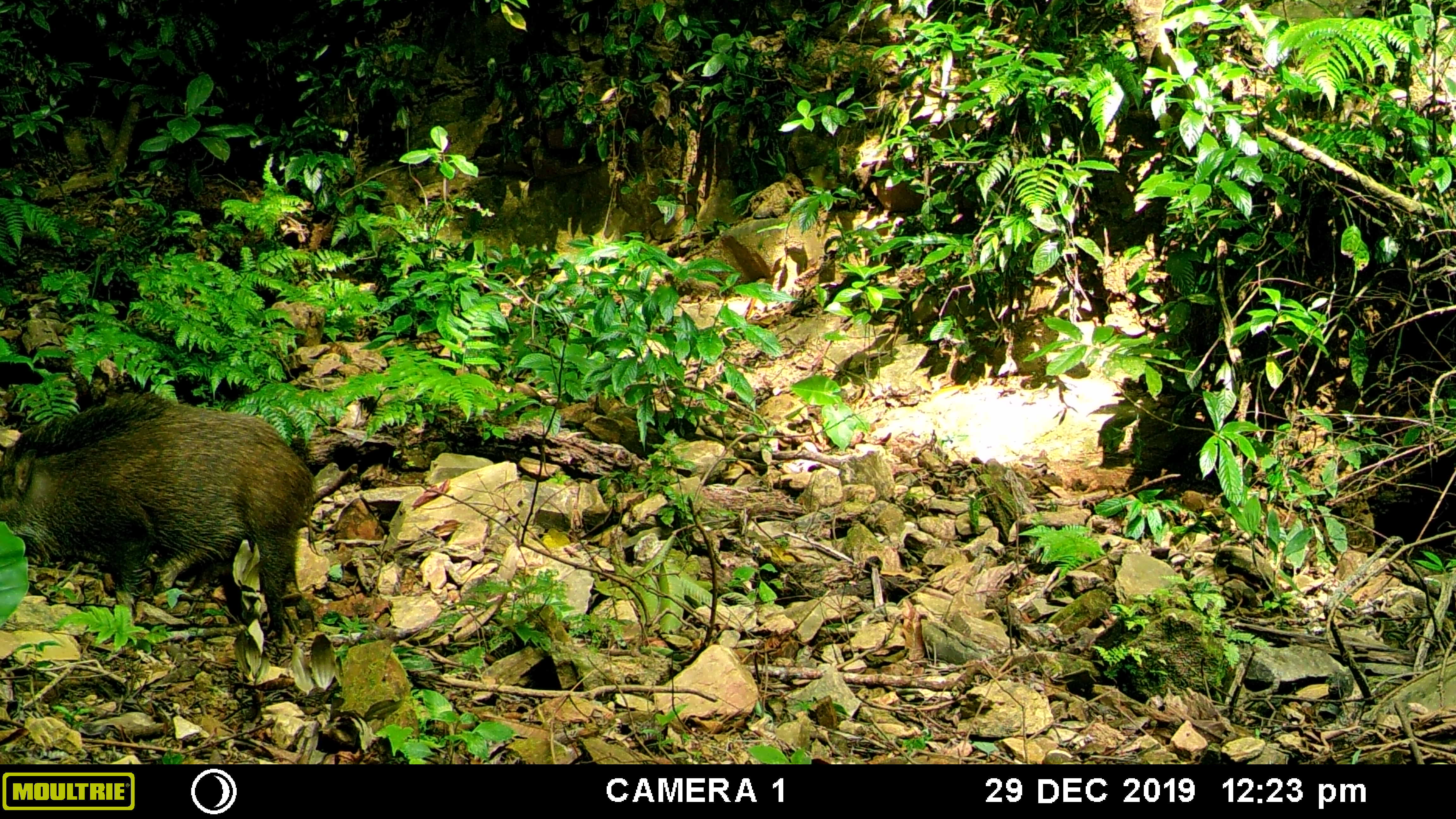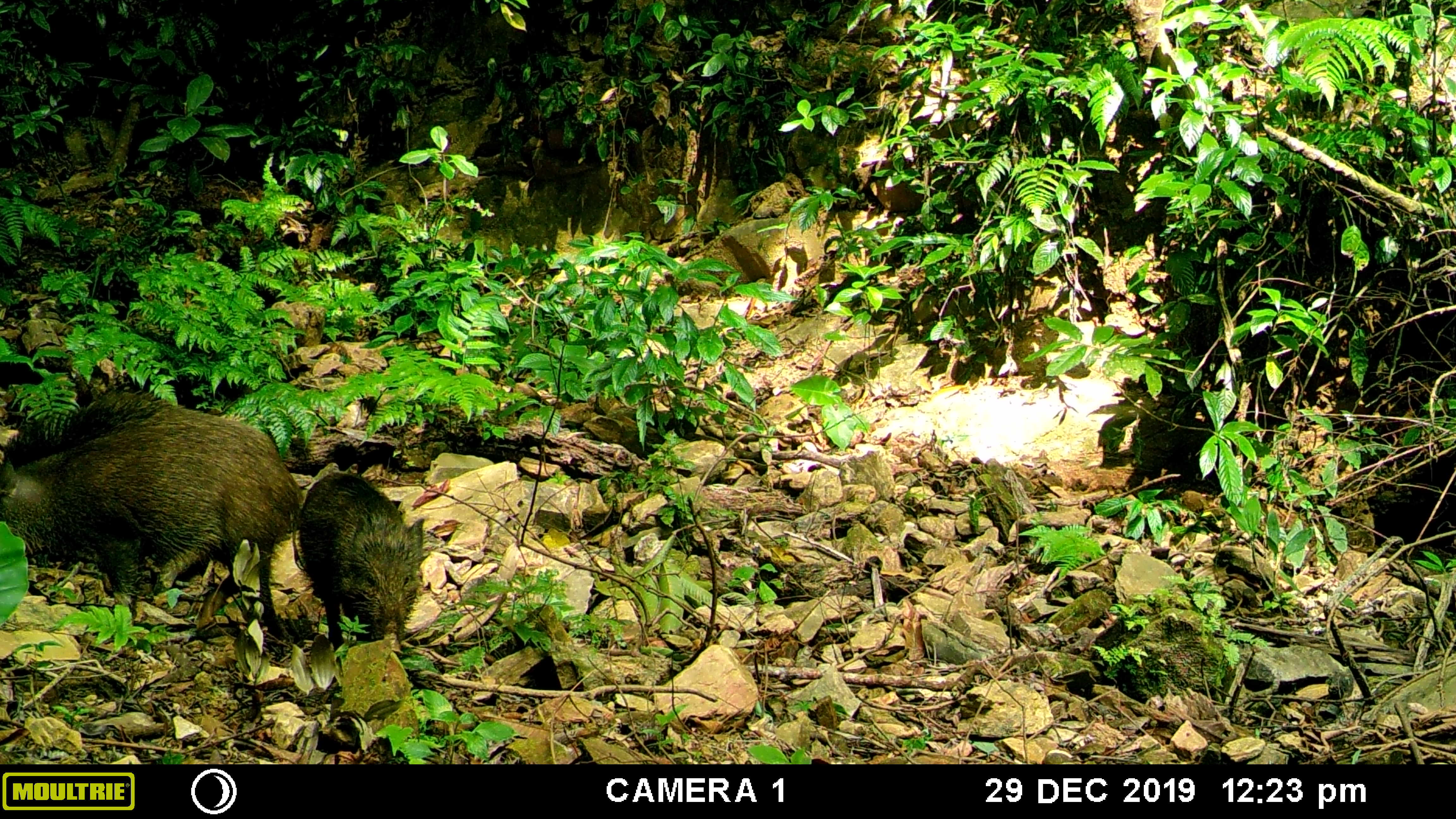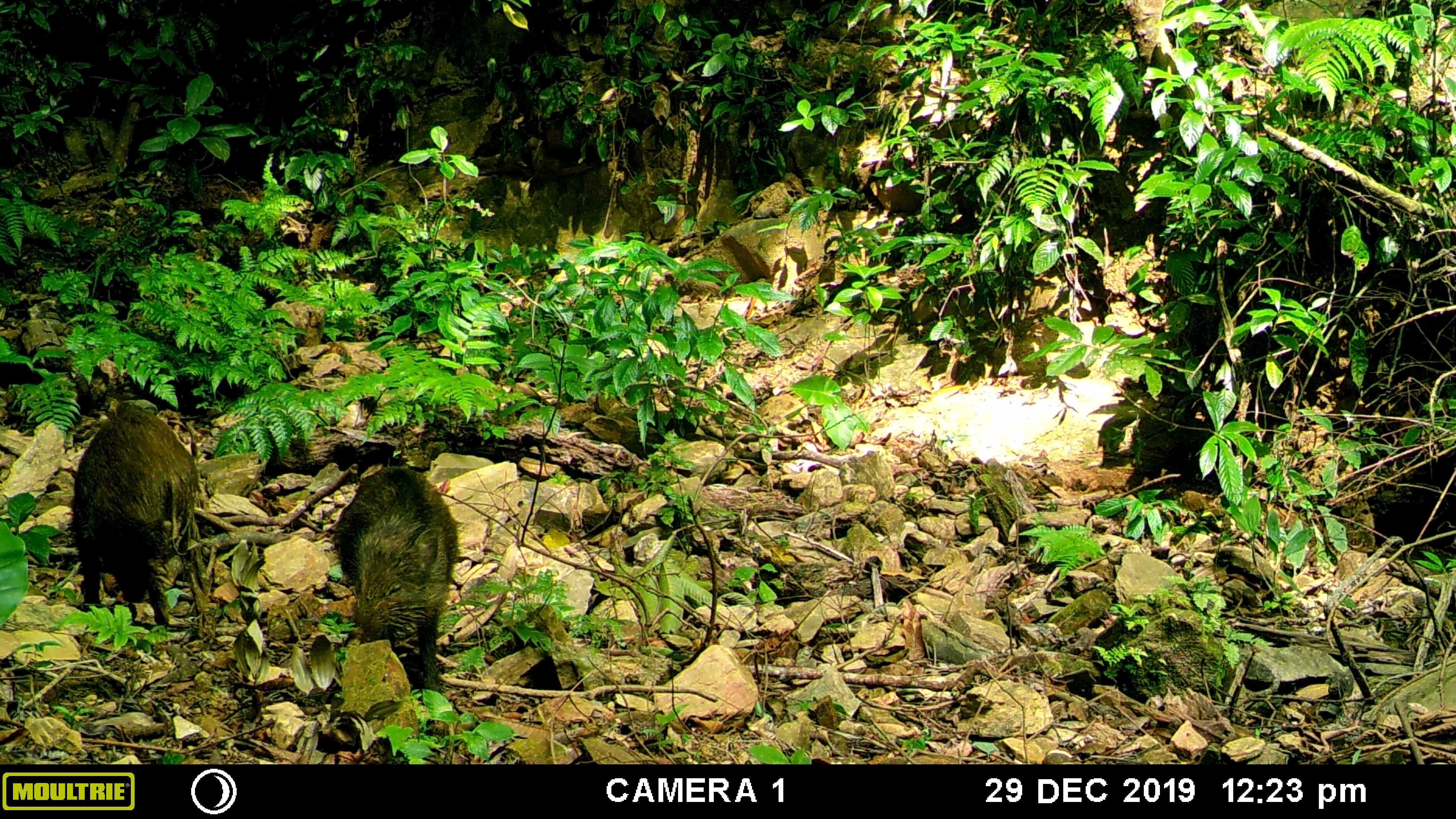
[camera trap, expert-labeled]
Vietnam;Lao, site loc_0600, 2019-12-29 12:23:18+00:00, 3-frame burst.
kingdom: Animalia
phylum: Chordata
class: Mammalia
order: Artiodactyla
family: Suidae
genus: Sus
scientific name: Sus scrofa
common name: eurasian wild pig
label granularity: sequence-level